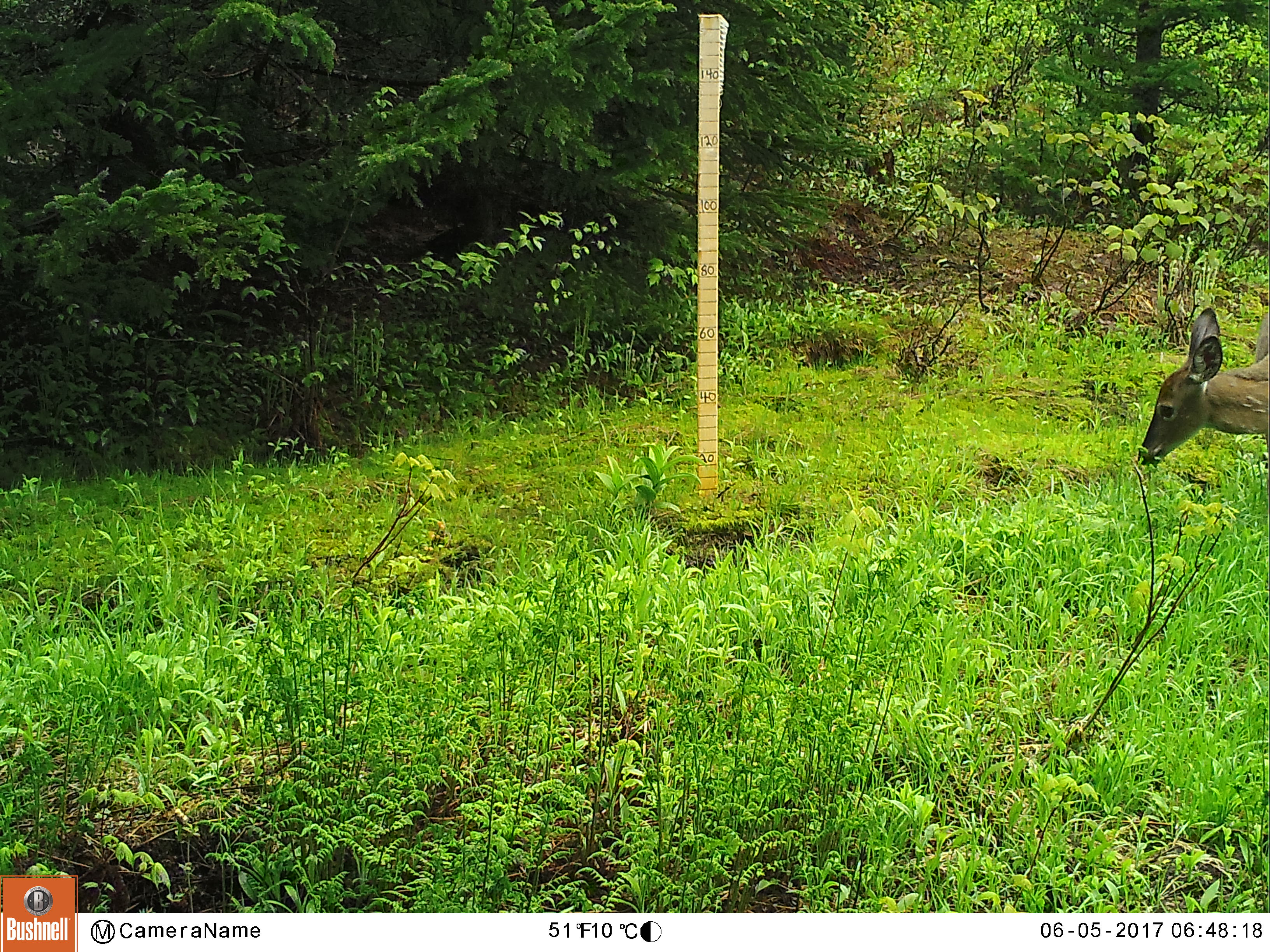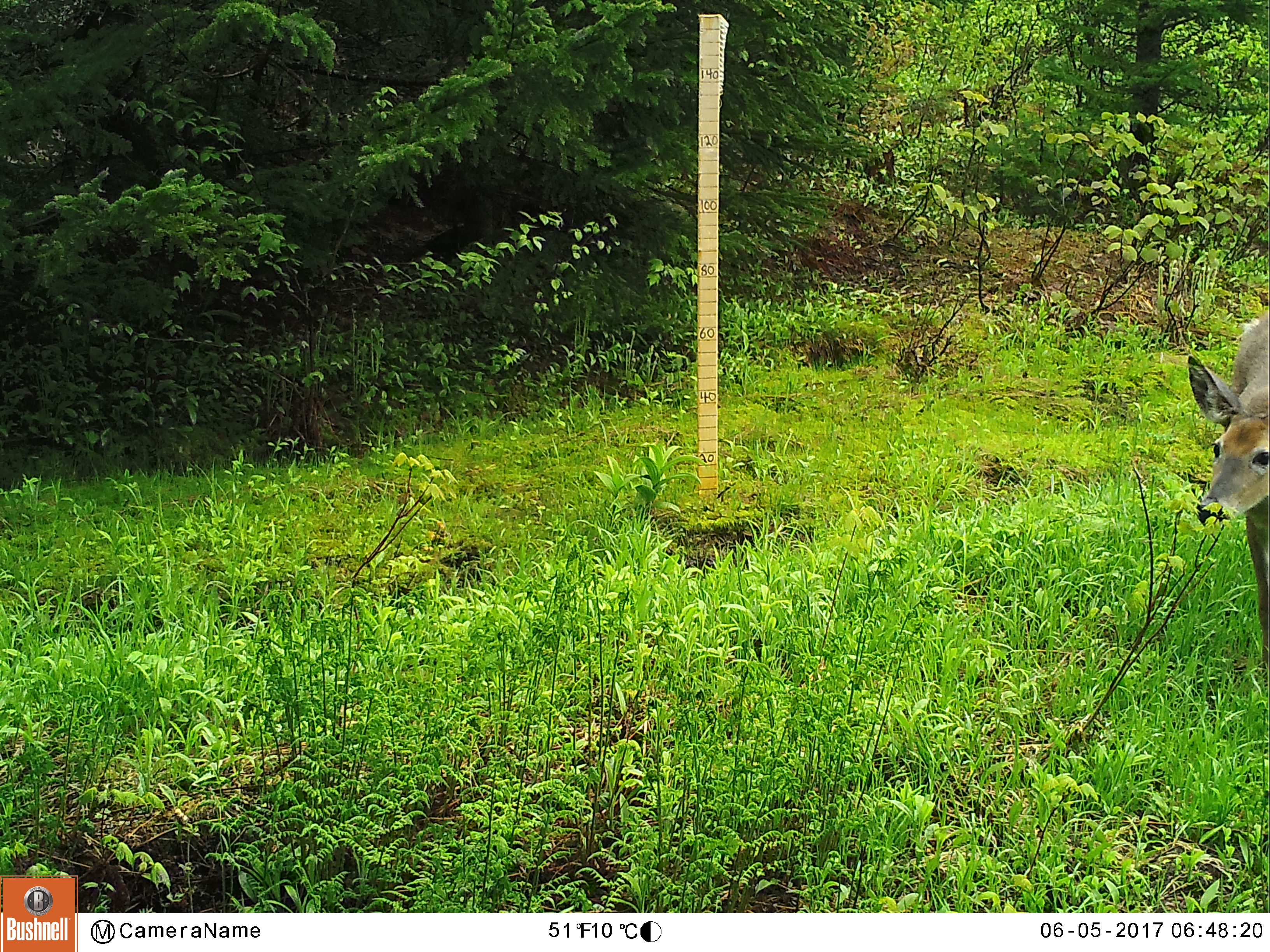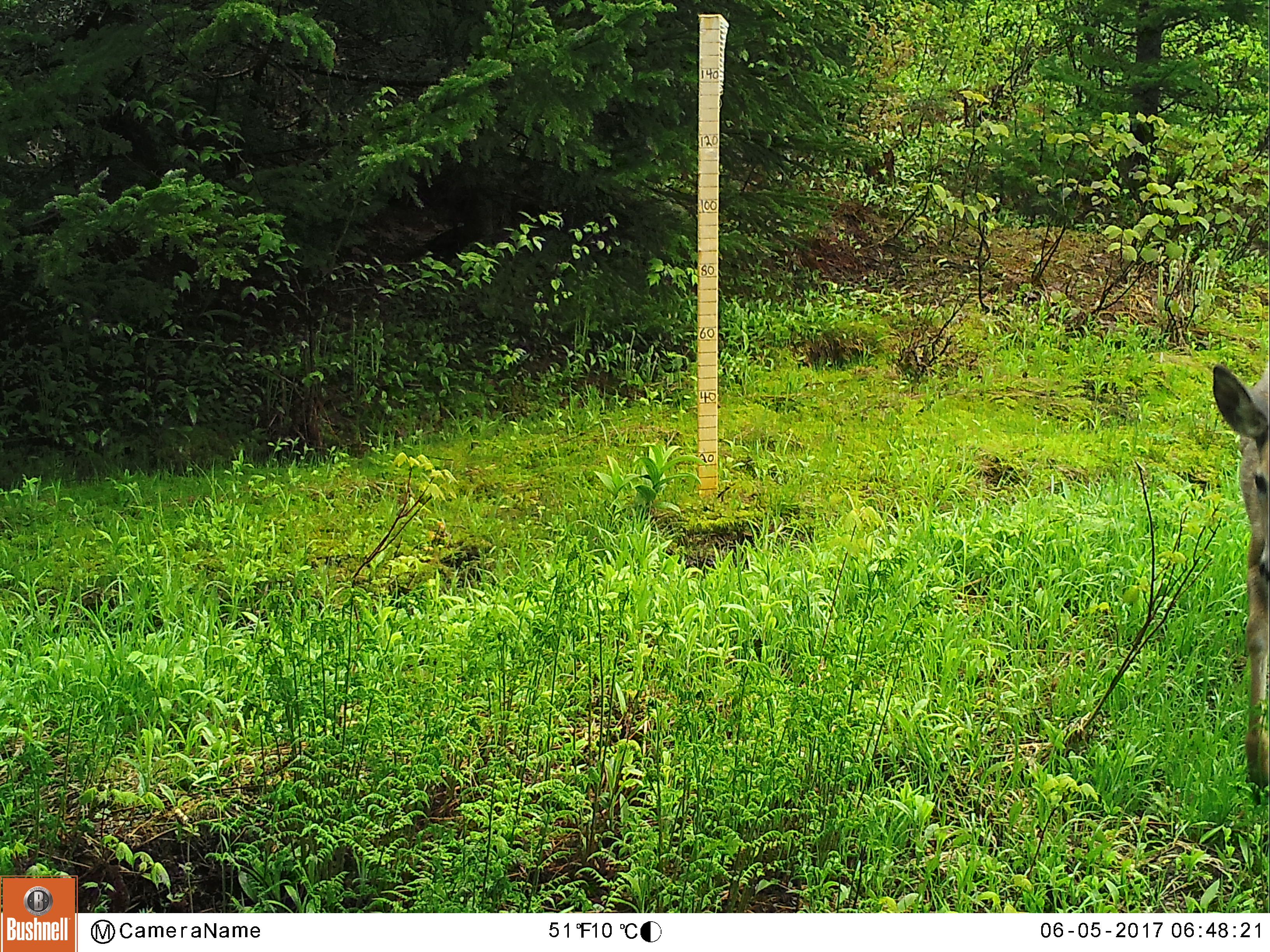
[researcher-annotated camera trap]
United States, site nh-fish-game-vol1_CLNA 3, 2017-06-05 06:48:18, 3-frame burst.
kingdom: Animalia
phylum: Chordata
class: Mammalia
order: Artiodactyla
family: Cervidae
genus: Odocoileus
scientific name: Odocoileus virginianus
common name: white-tailed deer